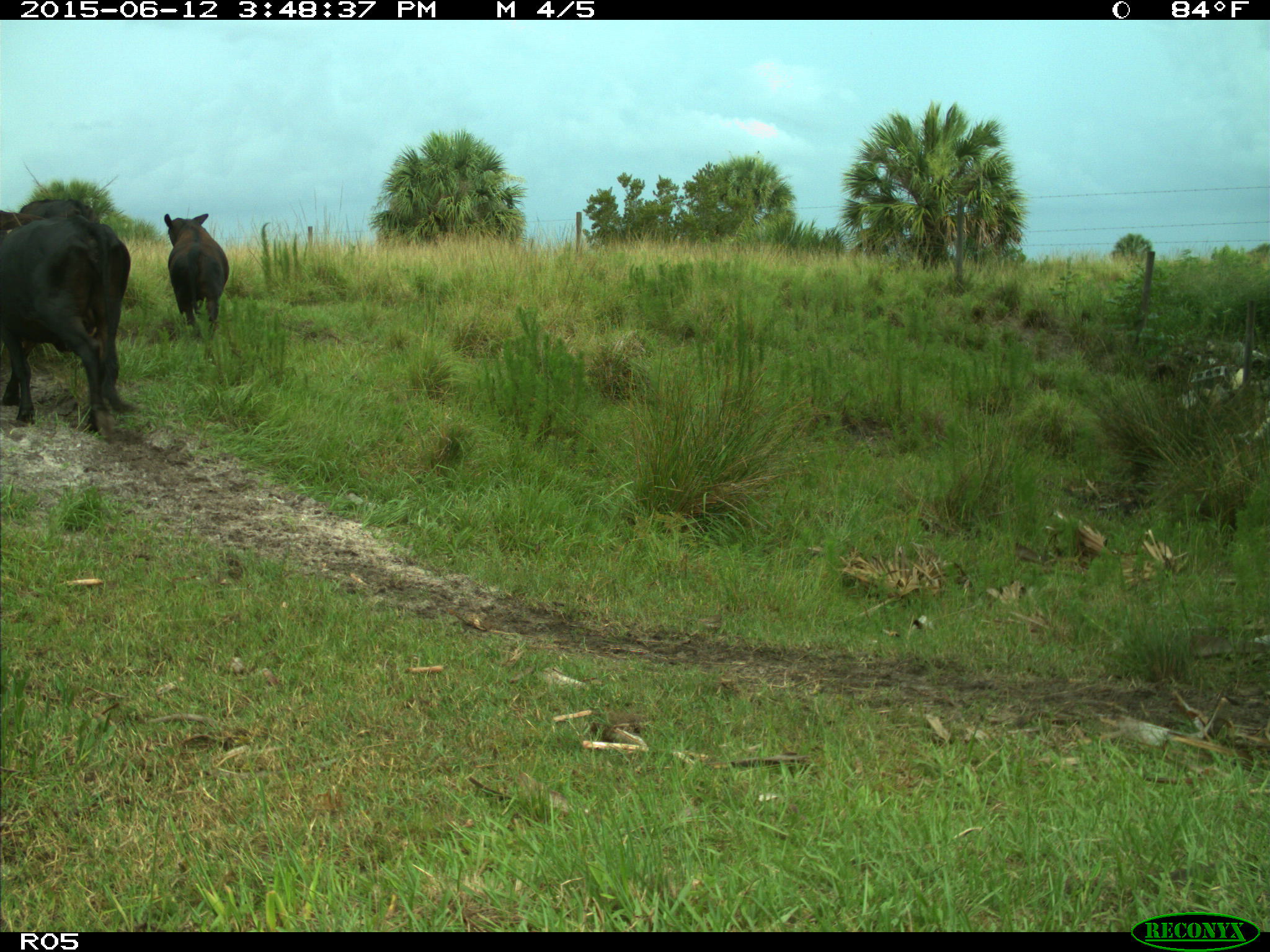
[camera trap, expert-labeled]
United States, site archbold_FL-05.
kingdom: Animalia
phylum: Chordata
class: Mammalia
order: Artiodactyla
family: Bovidae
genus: Bos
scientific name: Bos taurus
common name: domestic cow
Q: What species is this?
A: Bos taurus (domestic cow).